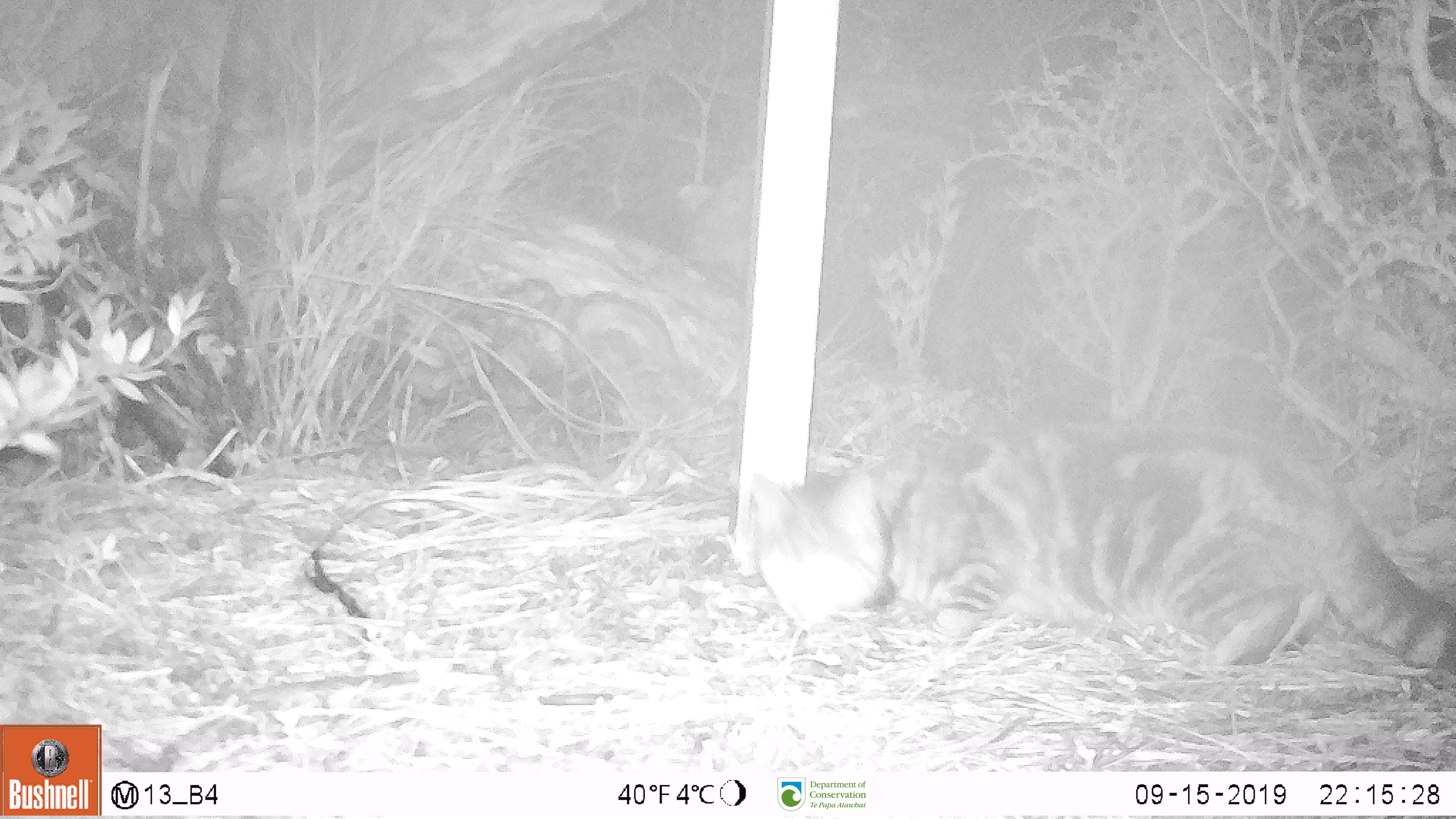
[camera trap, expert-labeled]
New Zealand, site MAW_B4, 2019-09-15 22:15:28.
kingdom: Animalia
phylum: Chordata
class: Mammalia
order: Carnivora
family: Felidae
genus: Felis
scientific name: Felis catus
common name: domestic cat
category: cat